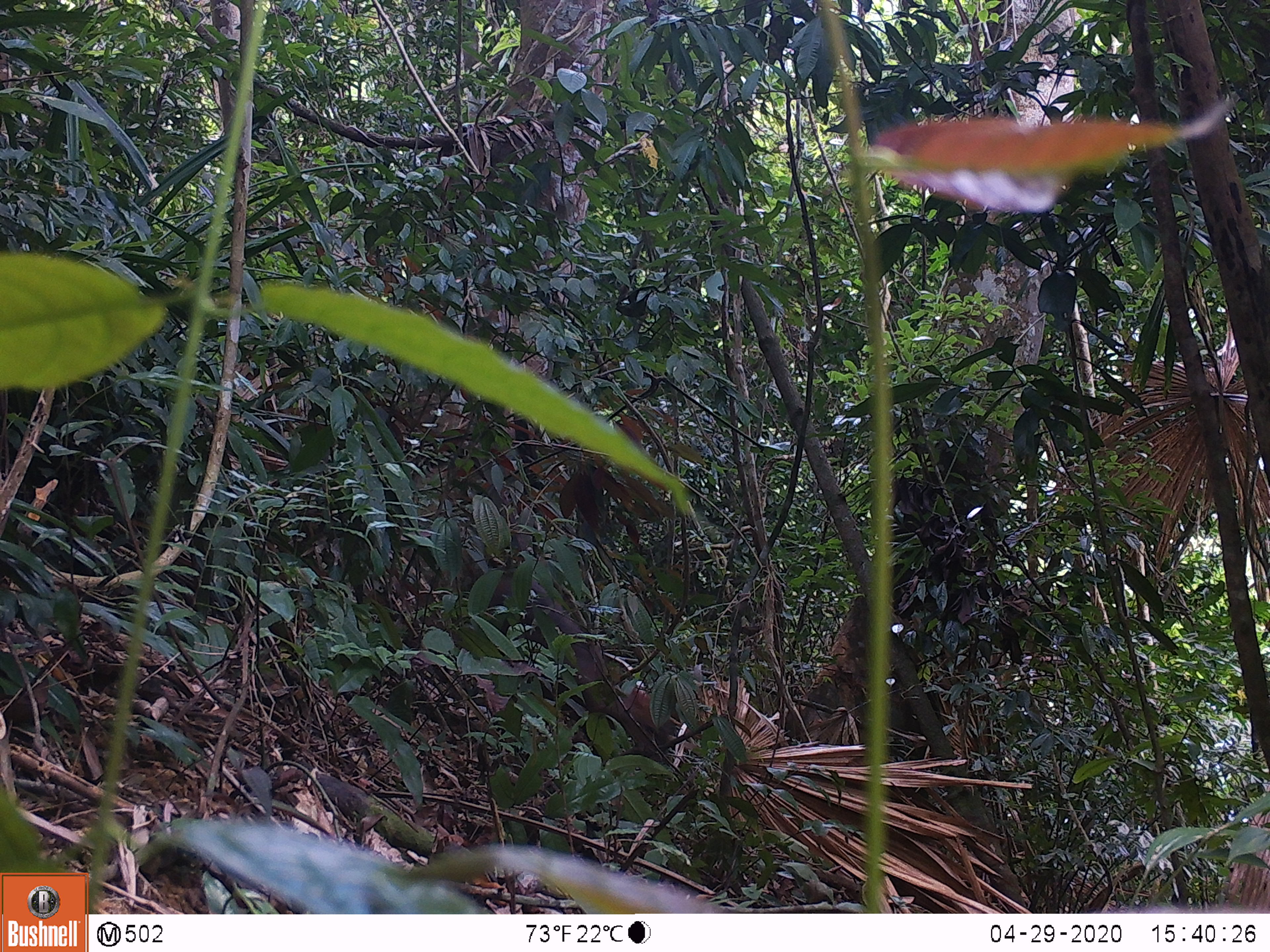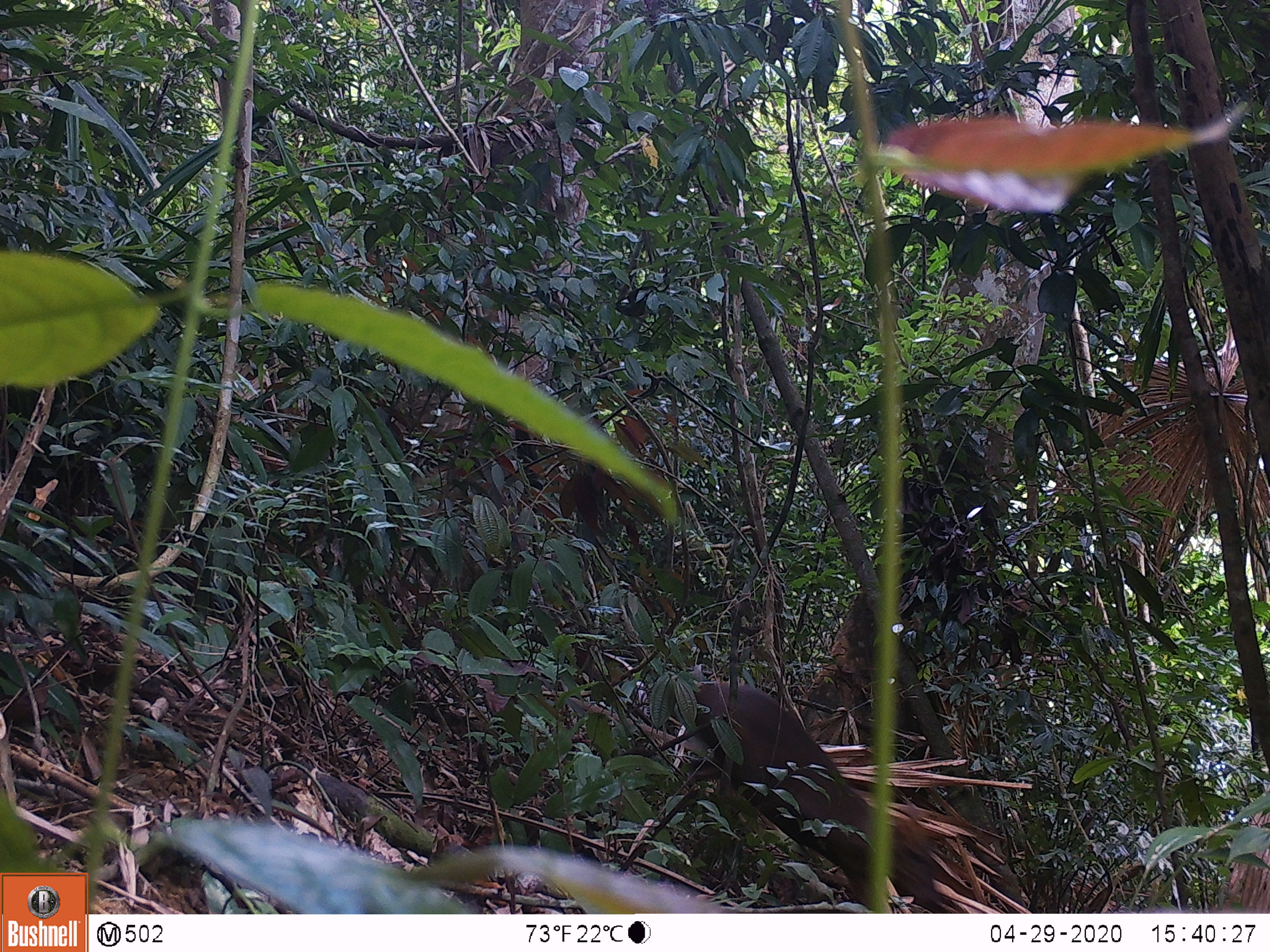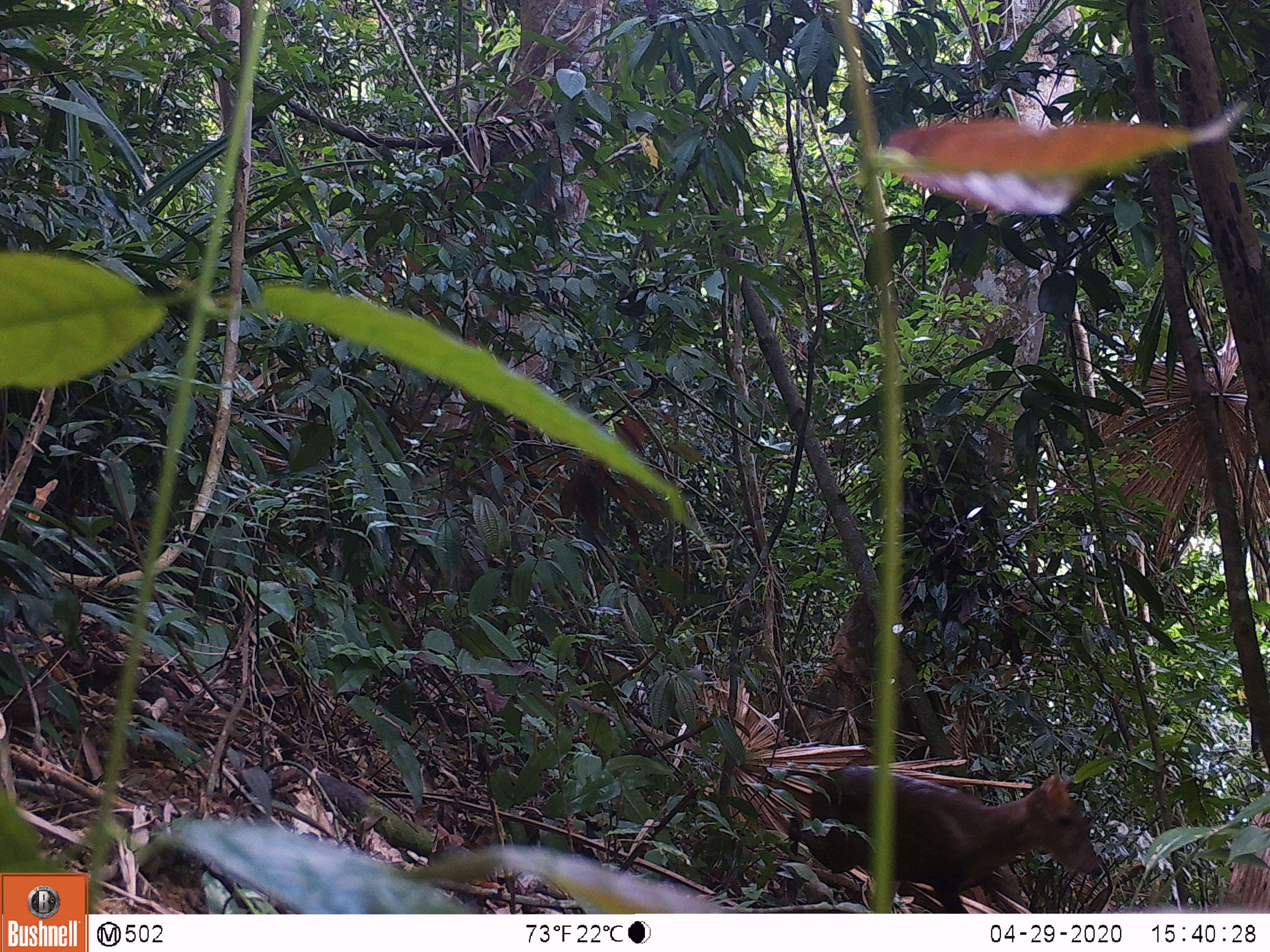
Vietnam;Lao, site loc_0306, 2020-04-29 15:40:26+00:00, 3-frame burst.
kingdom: Animalia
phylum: Chordata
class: Mammalia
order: Artiodactyla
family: Cervidae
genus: Muntiacus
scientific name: Muntiacus rooseveltorum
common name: roosevelt's muntjac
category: roosevelts muntjac group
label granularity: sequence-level